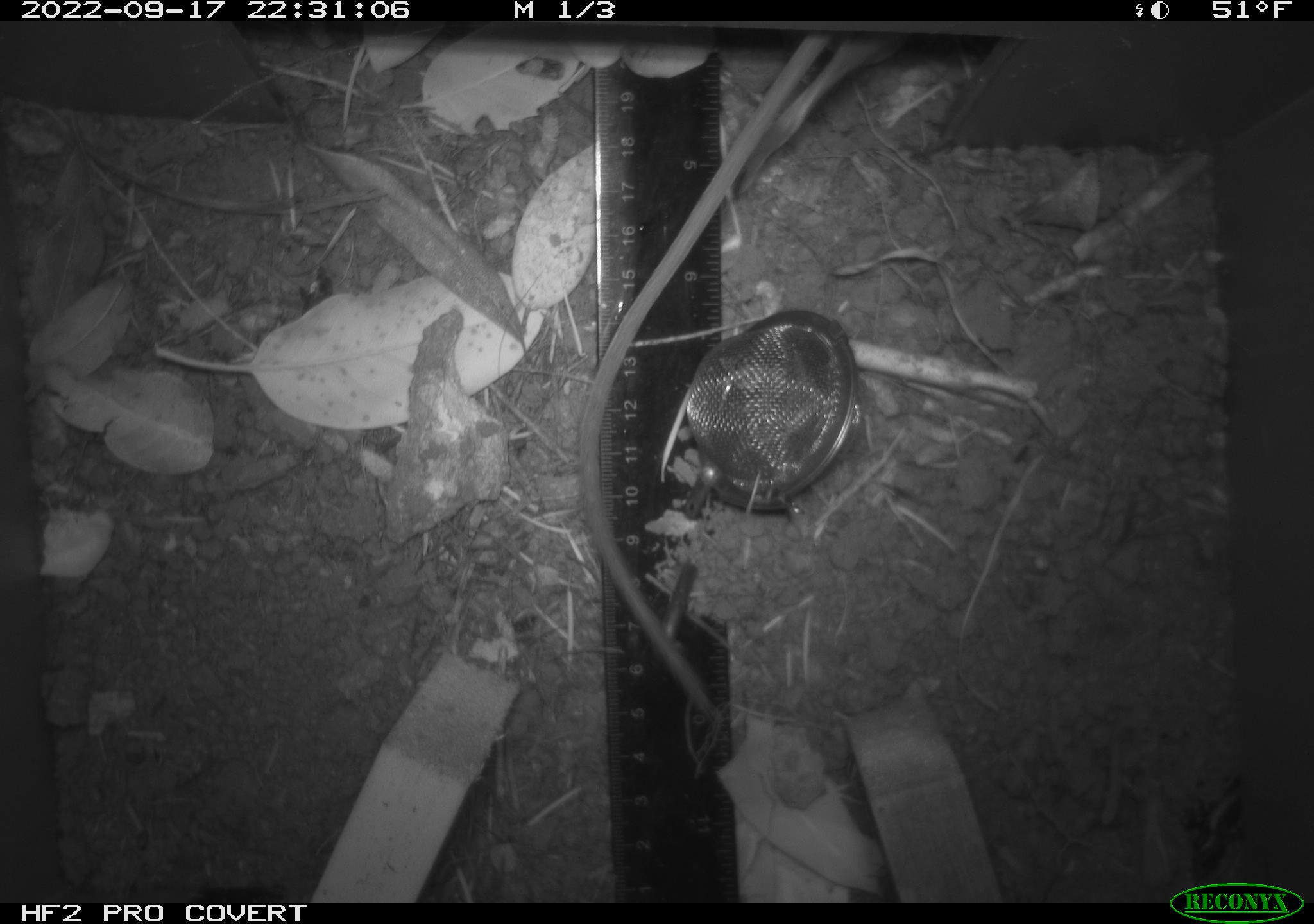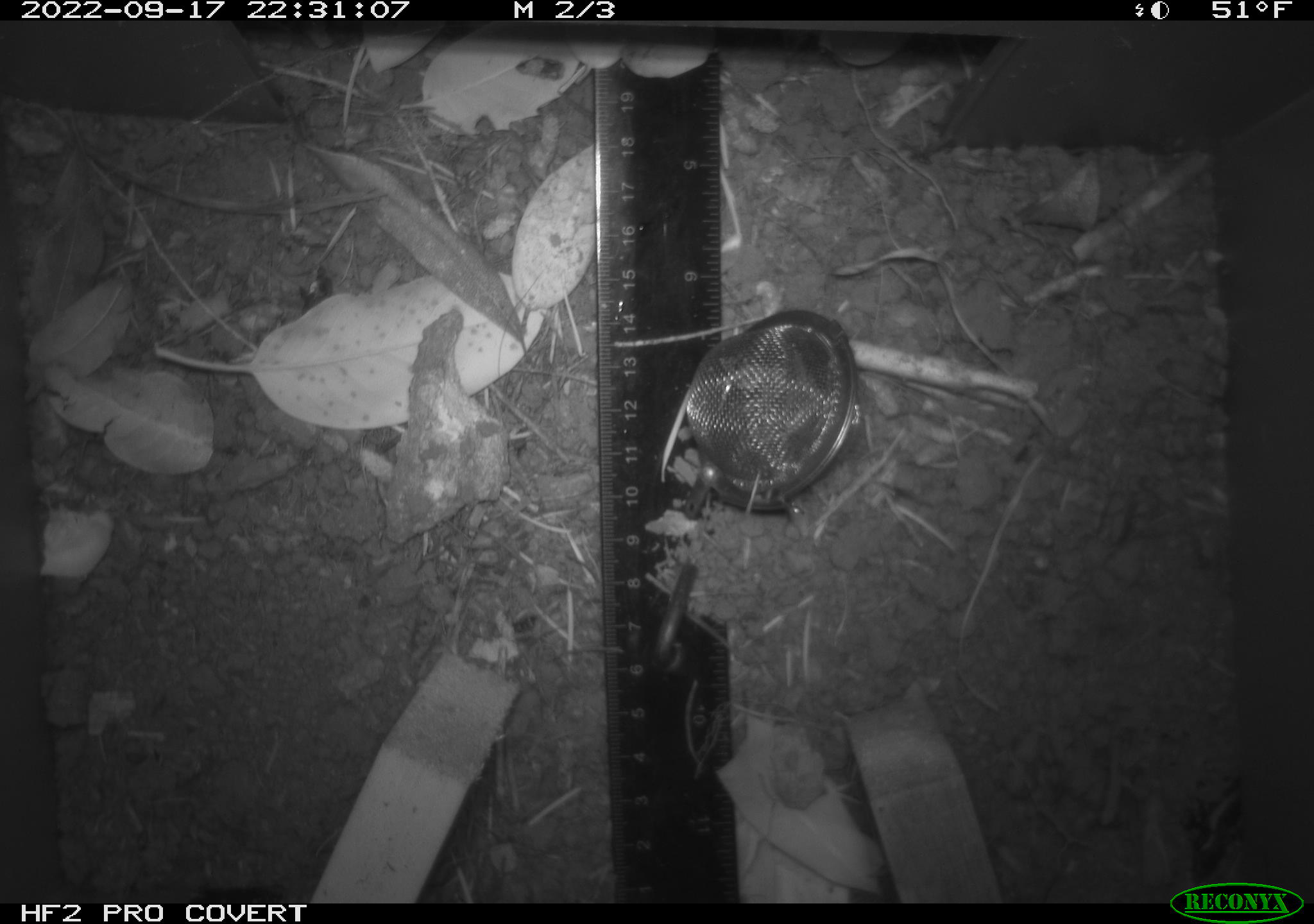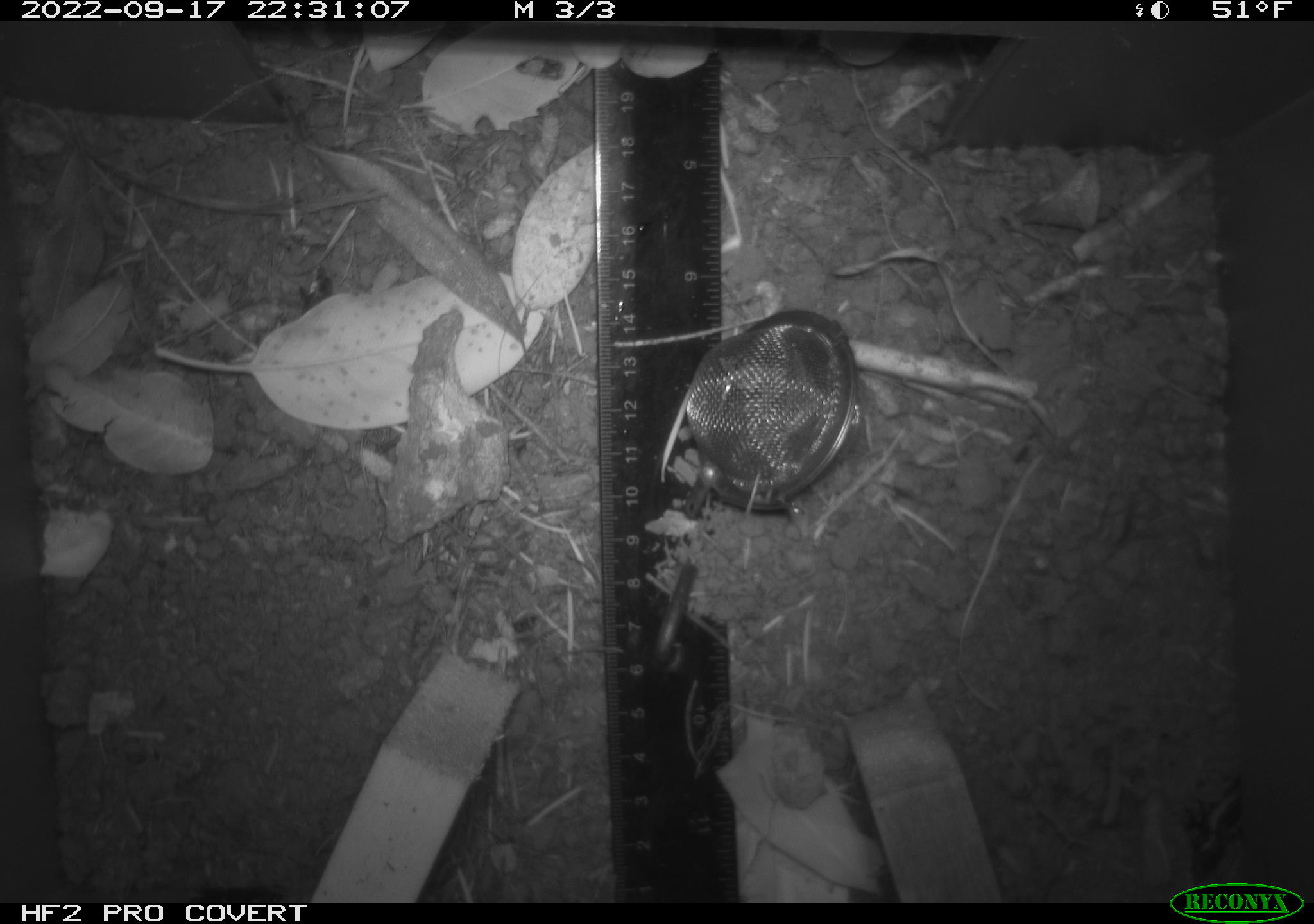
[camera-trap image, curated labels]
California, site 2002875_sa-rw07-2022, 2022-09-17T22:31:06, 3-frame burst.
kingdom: Animalia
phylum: Chordata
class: Mammalia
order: Rodentia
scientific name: Rodentia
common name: mouse species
Mouse species (Rodentia).